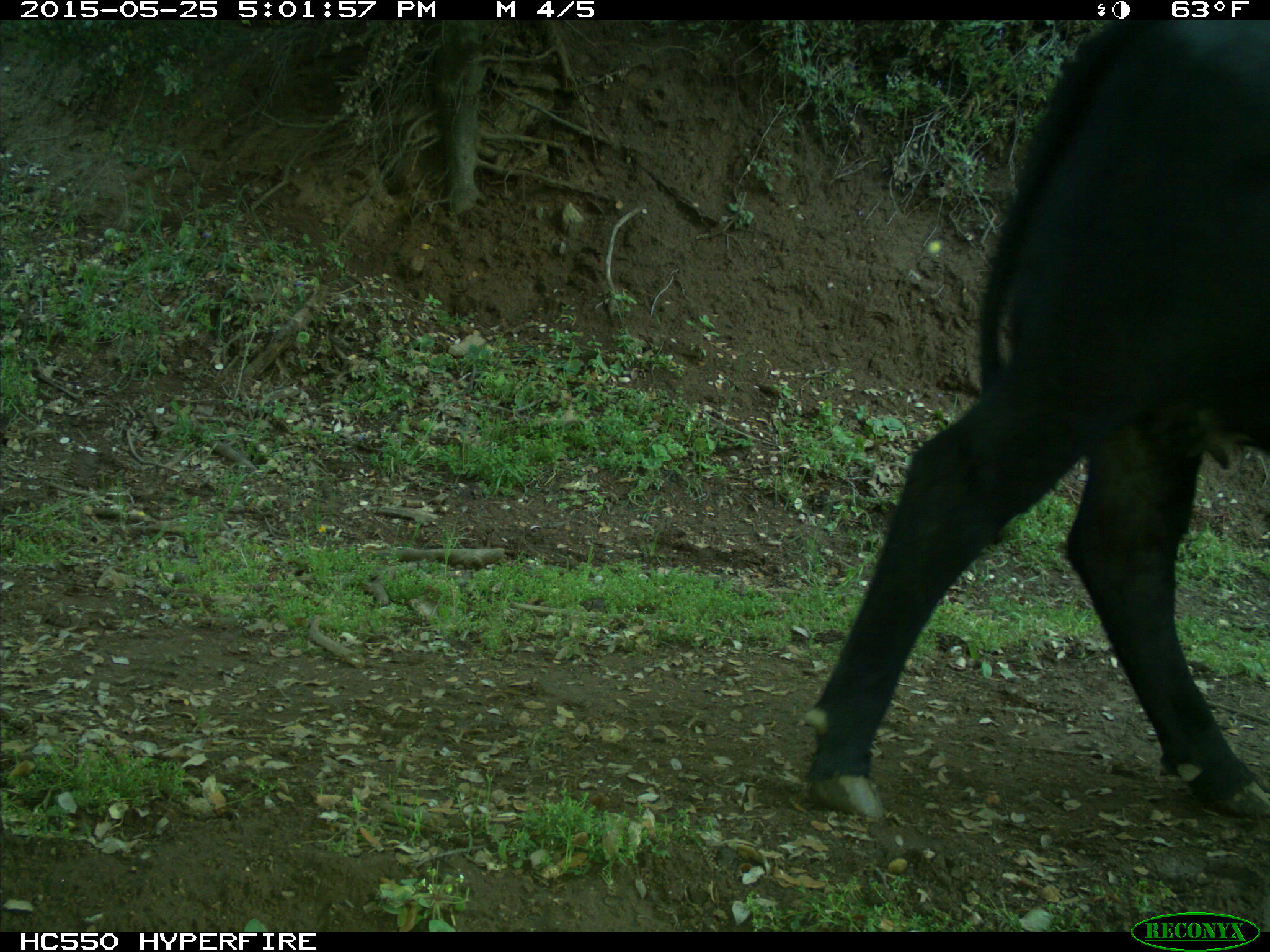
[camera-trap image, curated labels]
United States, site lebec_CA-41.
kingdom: Animalia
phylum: Chordata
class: Mammalia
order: Artiodactyla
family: Bovidae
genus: Bos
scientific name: Bos taurus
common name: domestic cow